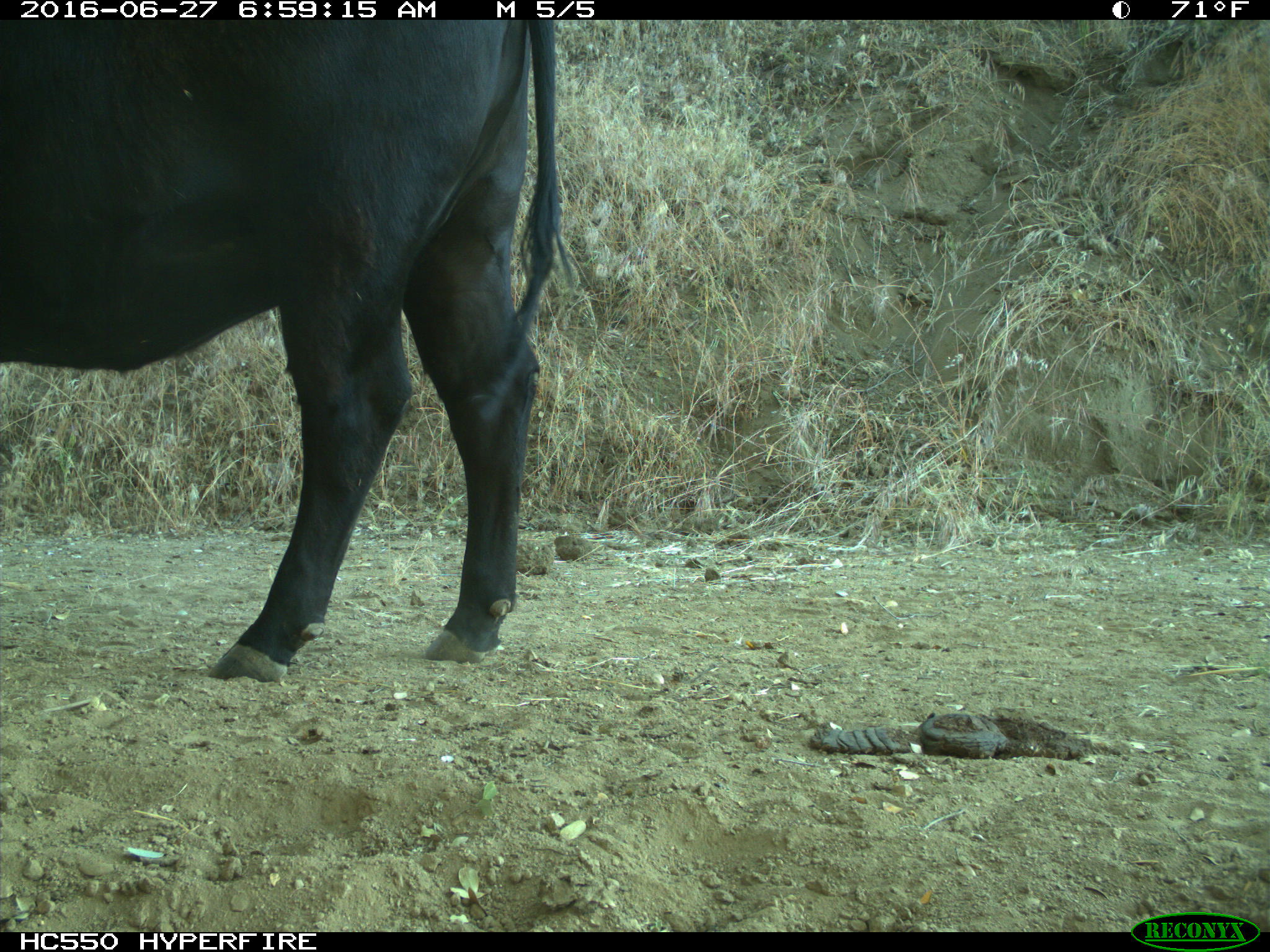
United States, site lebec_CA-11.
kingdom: Animalia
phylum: Chordata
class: Mammalia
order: Artiodactyla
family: Bovidae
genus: Bos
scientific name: Bos taurus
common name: domestic cow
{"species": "Bos taurus (domestic cow)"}